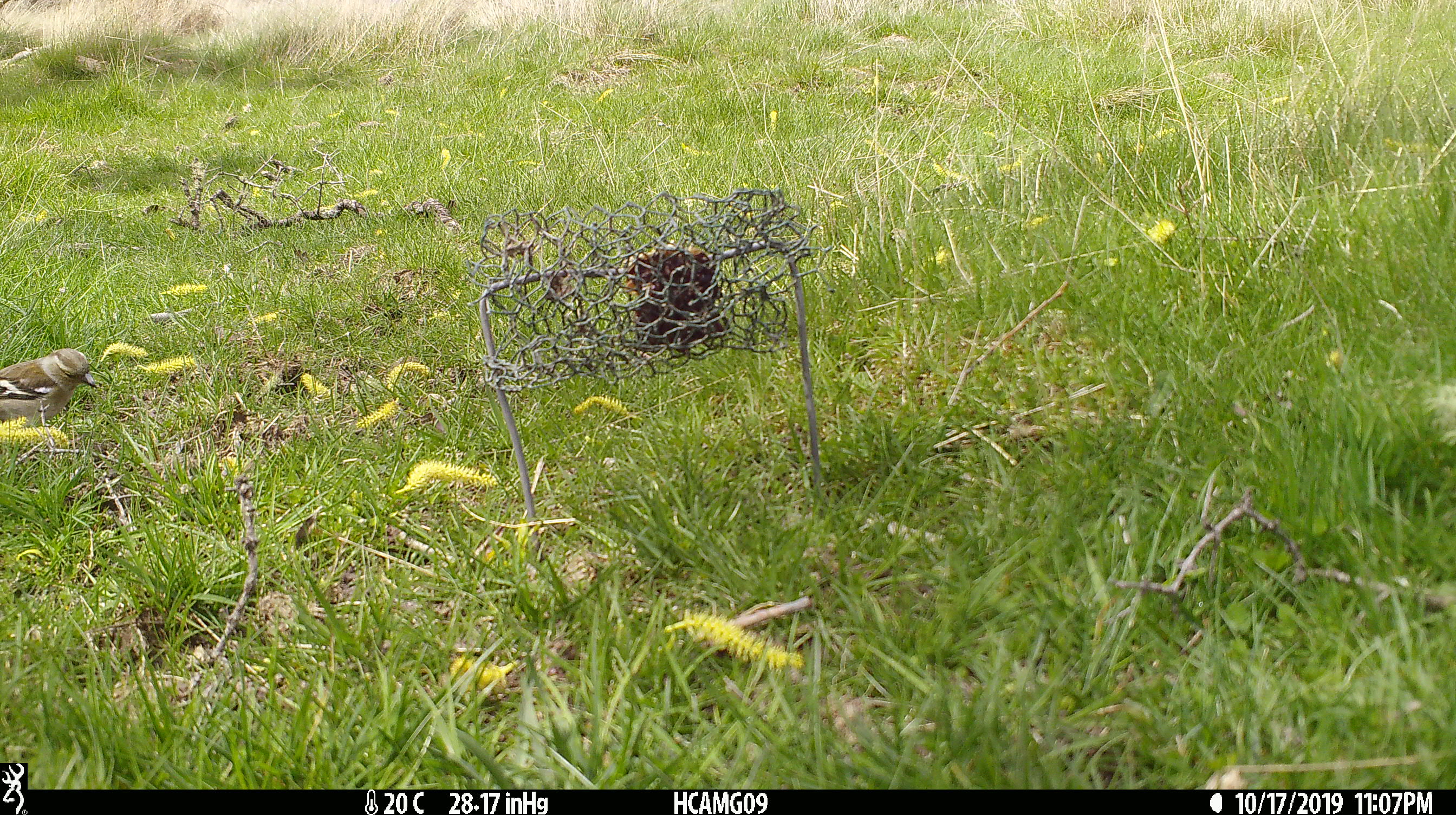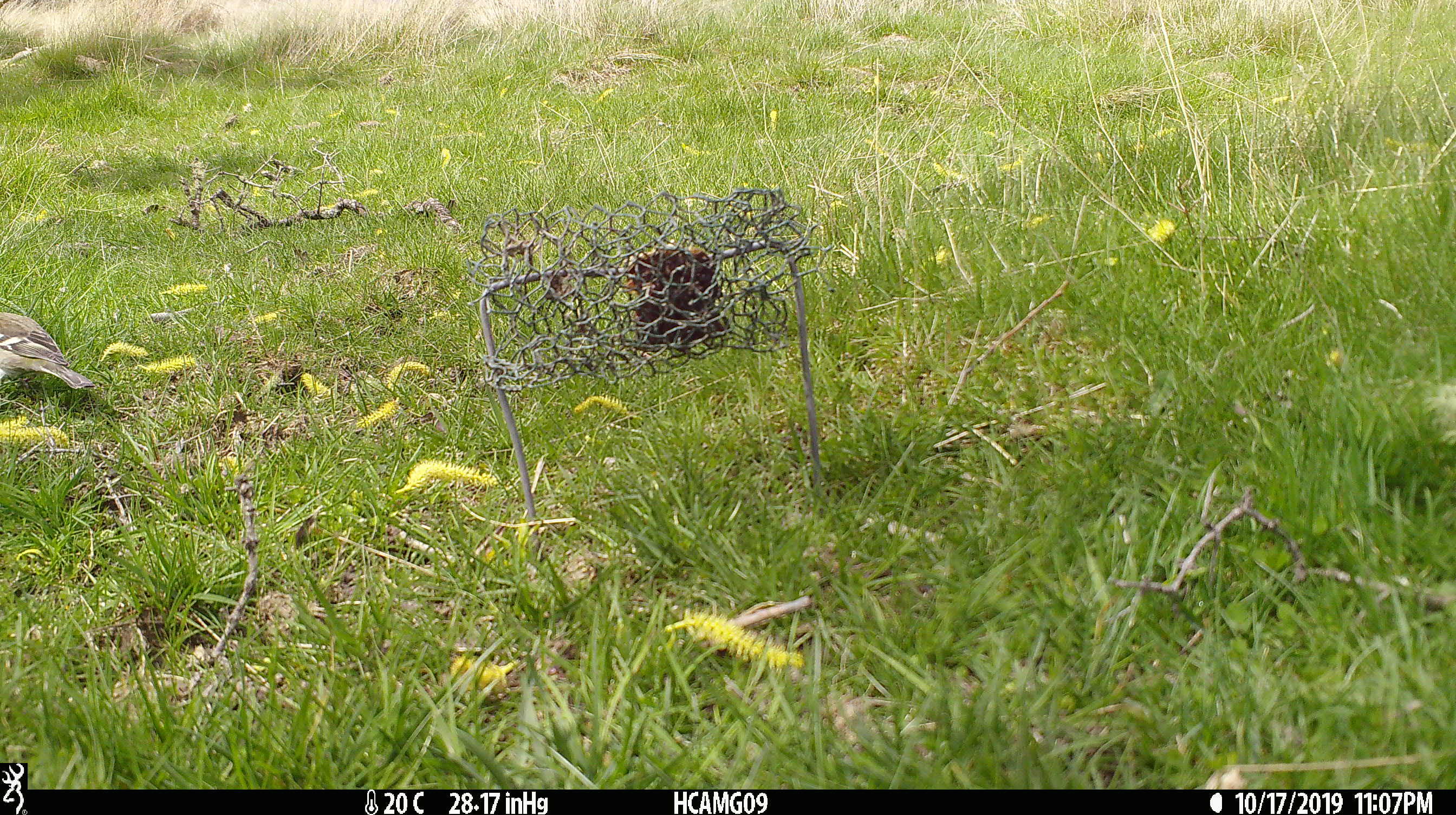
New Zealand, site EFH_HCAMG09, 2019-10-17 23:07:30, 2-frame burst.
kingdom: Animalia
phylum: Chordata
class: Aves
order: Passeriformes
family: Fringillidae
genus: Fringilla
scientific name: Fringilla coelebs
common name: common chaffinch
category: chaffinch